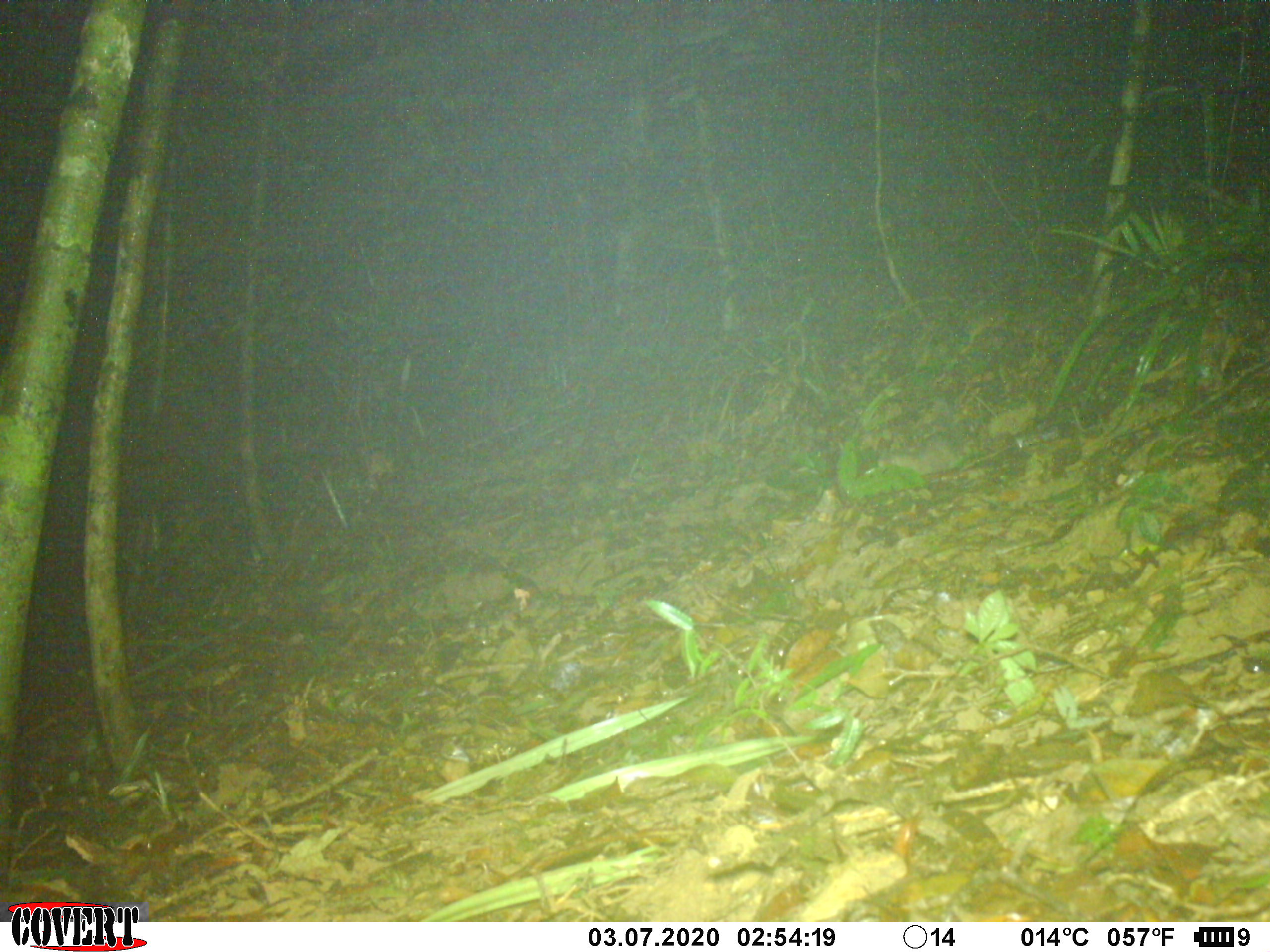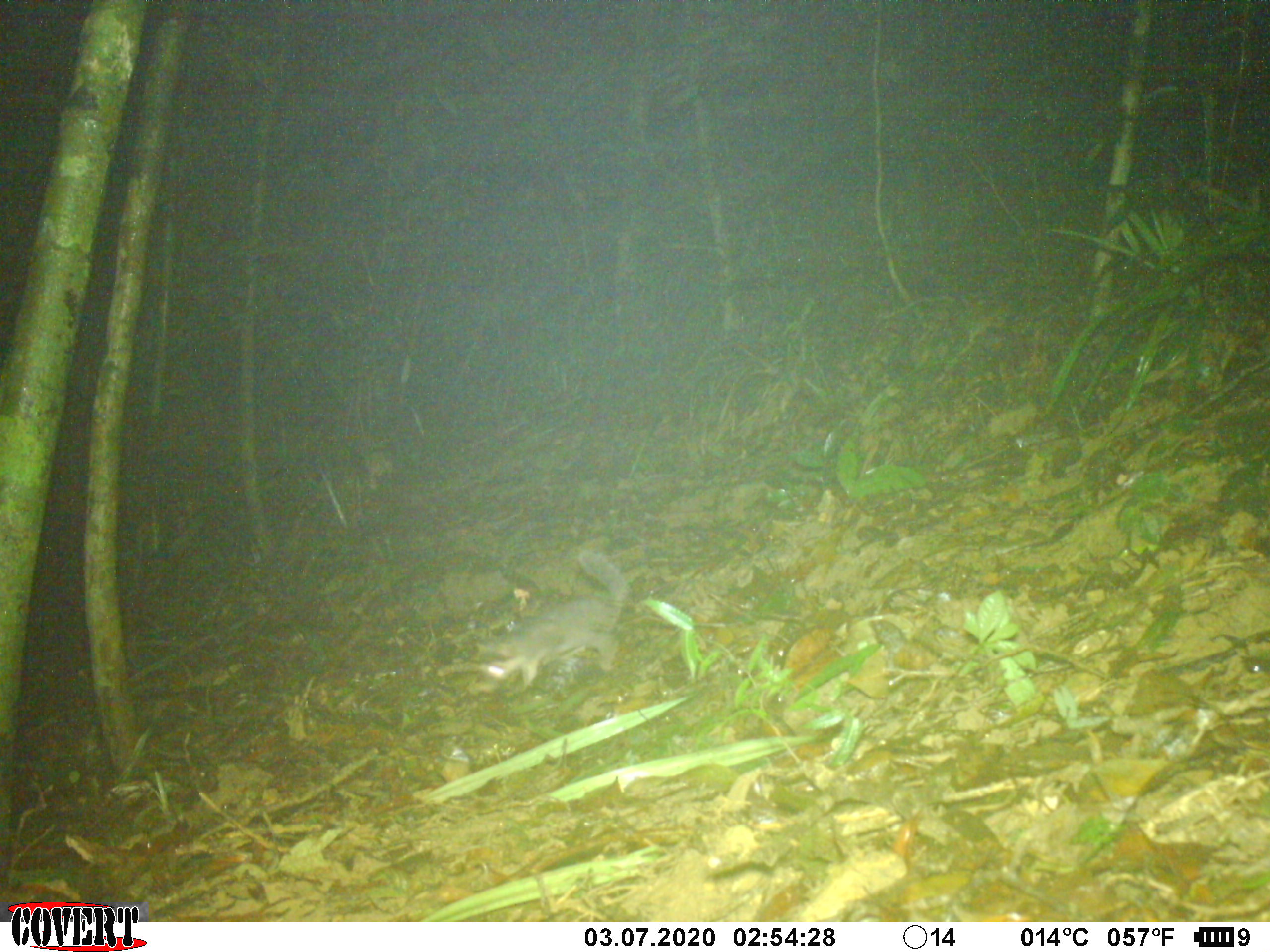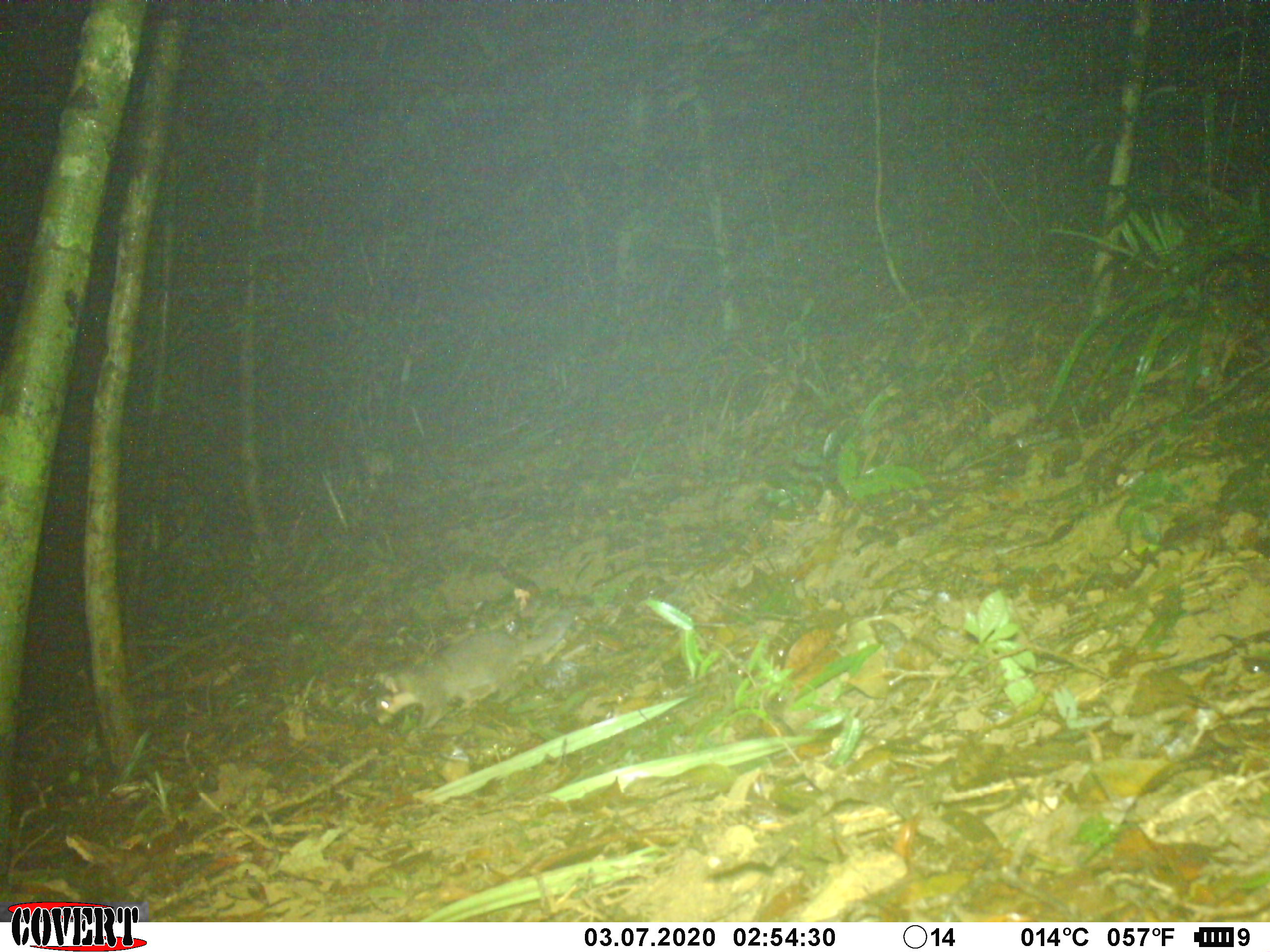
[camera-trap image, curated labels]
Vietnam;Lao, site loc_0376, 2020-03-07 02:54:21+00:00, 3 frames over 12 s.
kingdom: Animalia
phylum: Chordata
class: Mammalia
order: Carnivora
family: Mustelidae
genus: Melogale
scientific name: Melogale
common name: ferret badger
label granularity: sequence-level